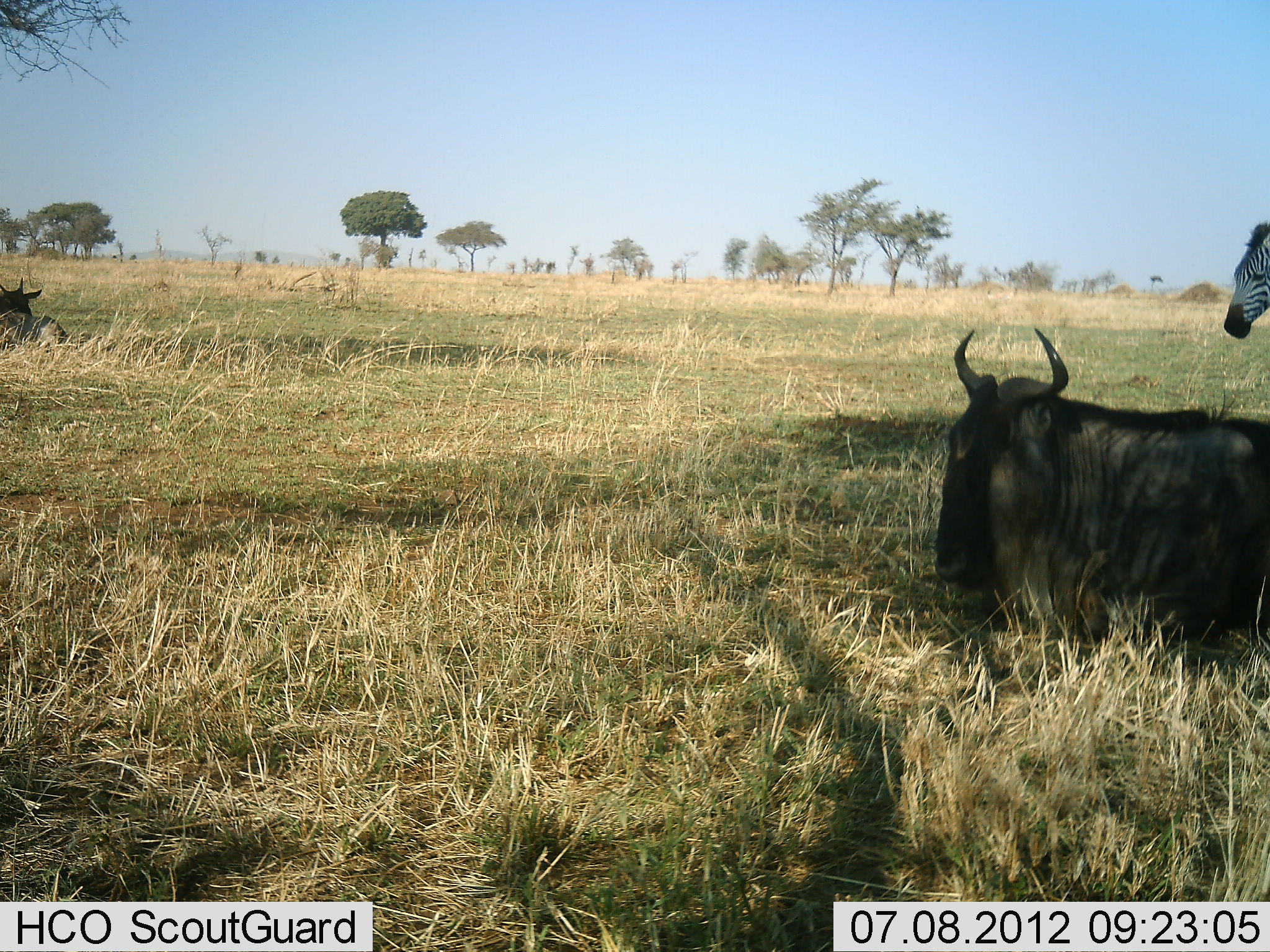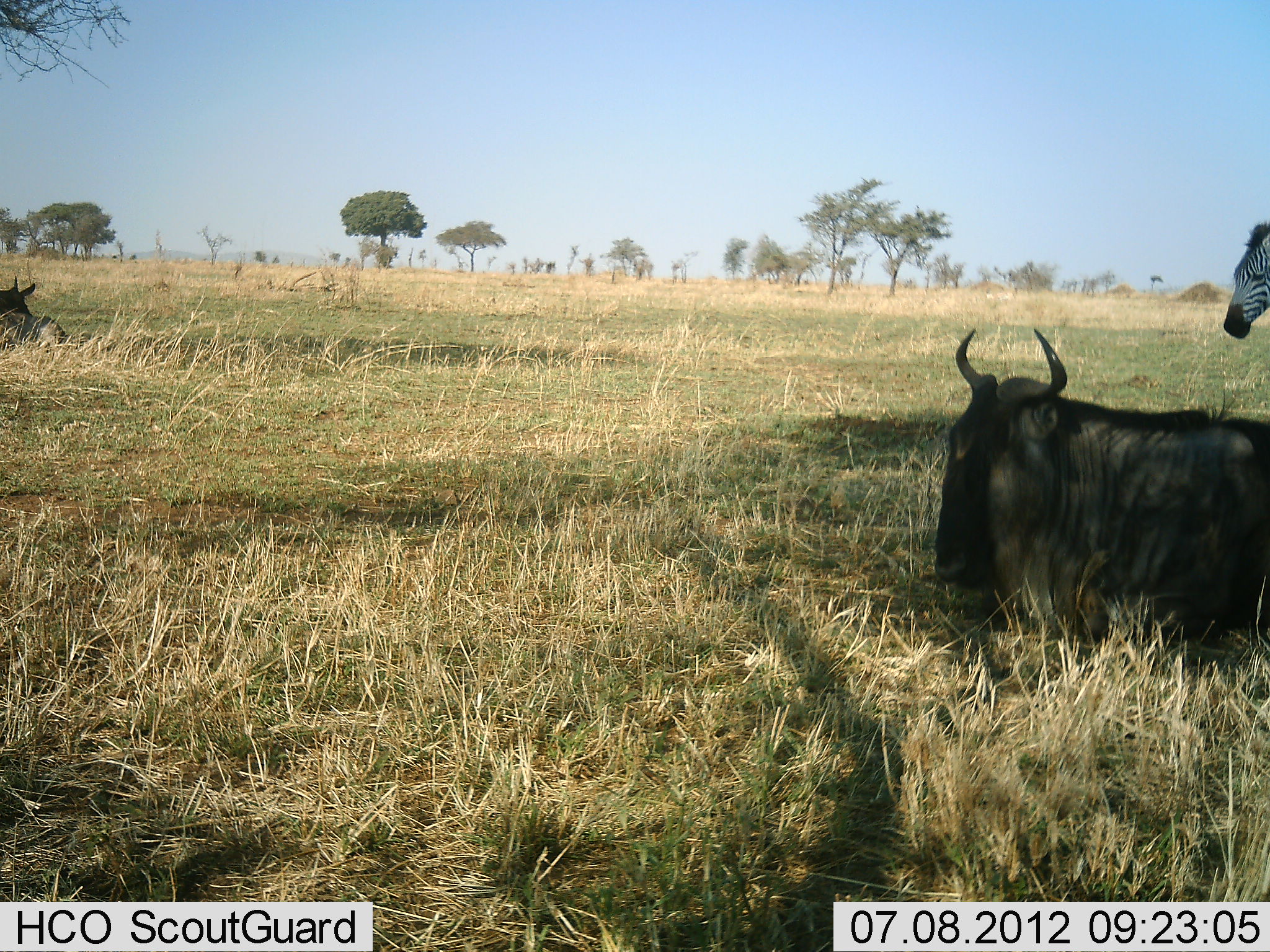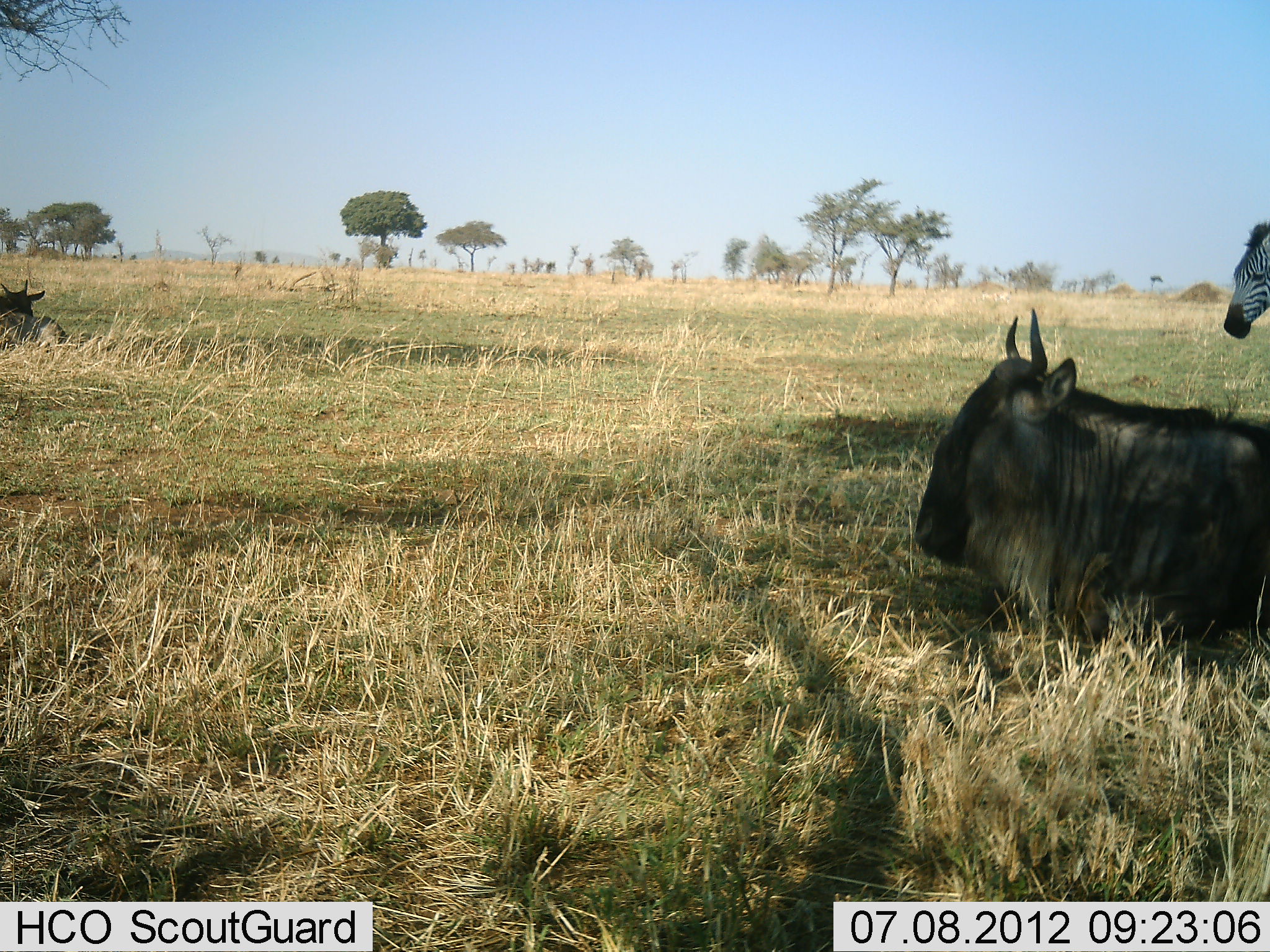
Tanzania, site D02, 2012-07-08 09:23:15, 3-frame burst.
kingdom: Animalia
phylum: Chordata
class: Mammalia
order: Artiodactyla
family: Bovidae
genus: Connochaetes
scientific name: Connochaetes taurinus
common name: blue wildebeest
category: wildebeest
Wildebeest (blue wildebeest) (Connochaetes taurinus), count 2. Behavior (volunteer vote fractions): standing 0%, resting 100%, moving 0%, interacting 0%. Young present (vote fraction): 0%. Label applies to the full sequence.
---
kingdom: Animalia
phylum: Chordata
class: Mammalia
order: Perissodactyla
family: Equidae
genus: Equus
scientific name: Equus quagga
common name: plains zebra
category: zebra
Zebra (plains zebra) (Equus quagga), count 1. Behavior (volunteer vote fractions): standing 100%, resting 0%, moving 0%, interacting 0%. Young present (vote fraction): 0%. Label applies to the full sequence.